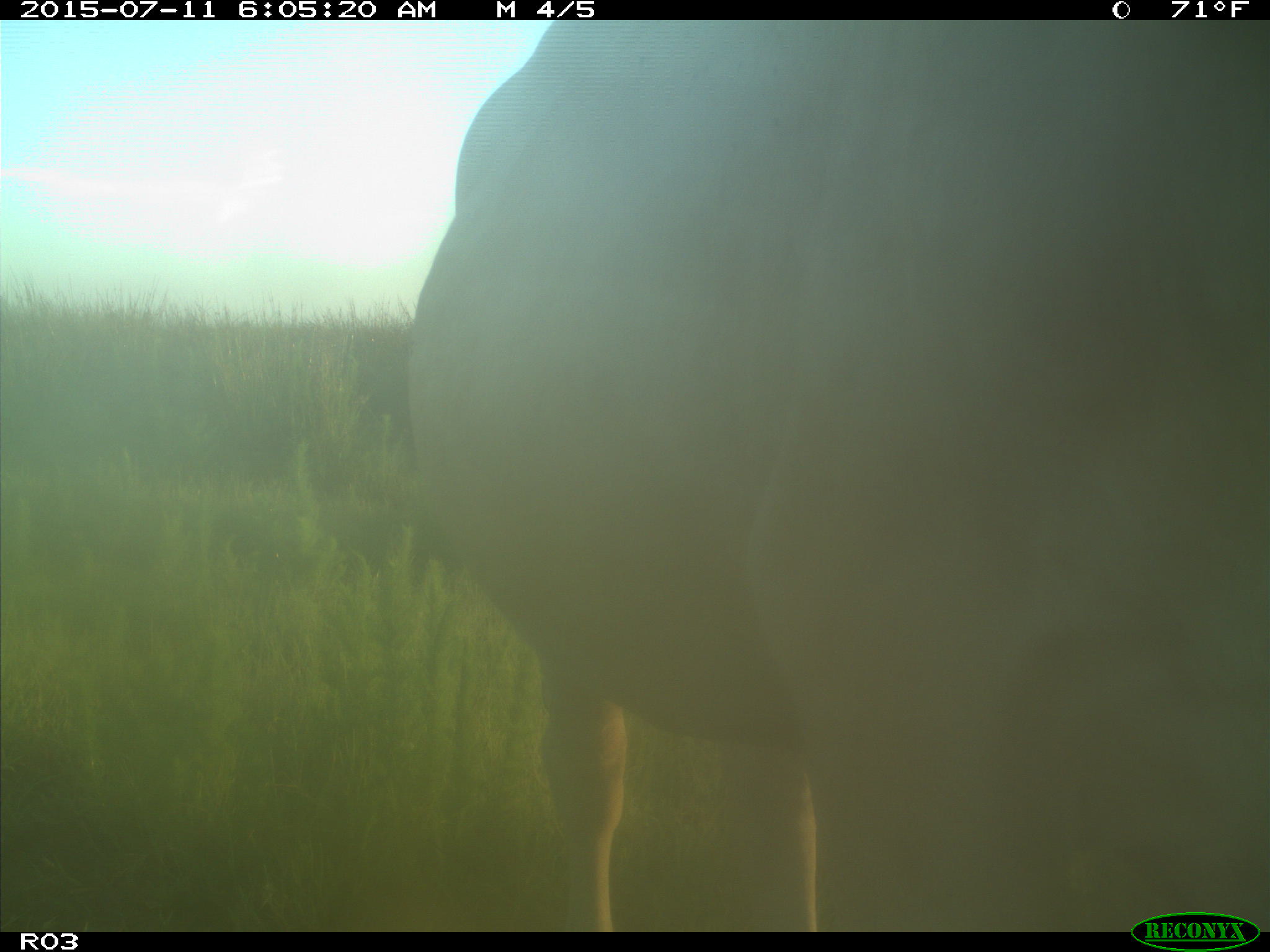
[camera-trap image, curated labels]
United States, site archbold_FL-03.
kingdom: Animalia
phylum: Chordata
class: Mammalia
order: Artiodactyla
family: Bovidae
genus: Bos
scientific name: Bos taurus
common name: domestic cow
Bos taurus (domestic cow).